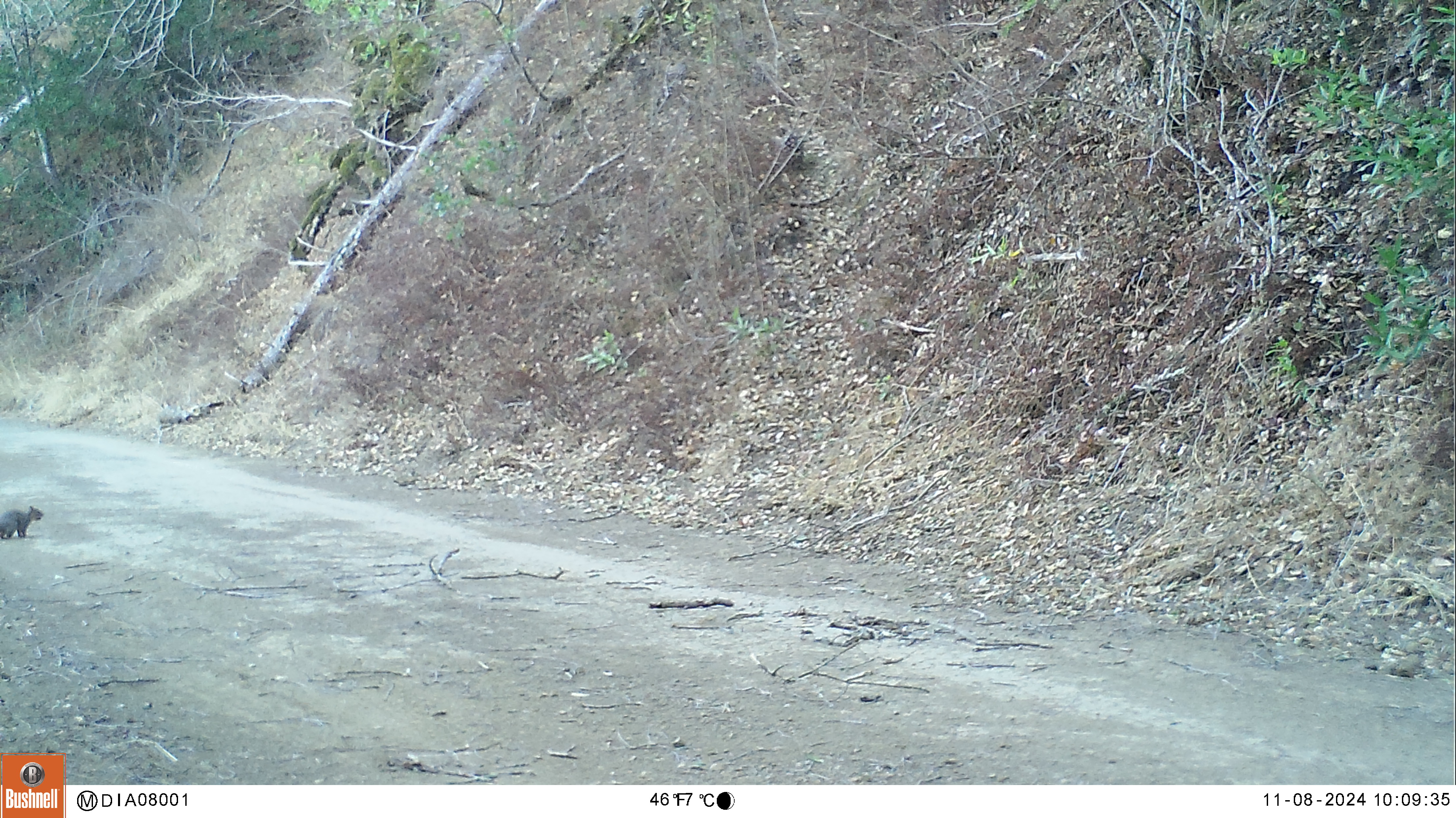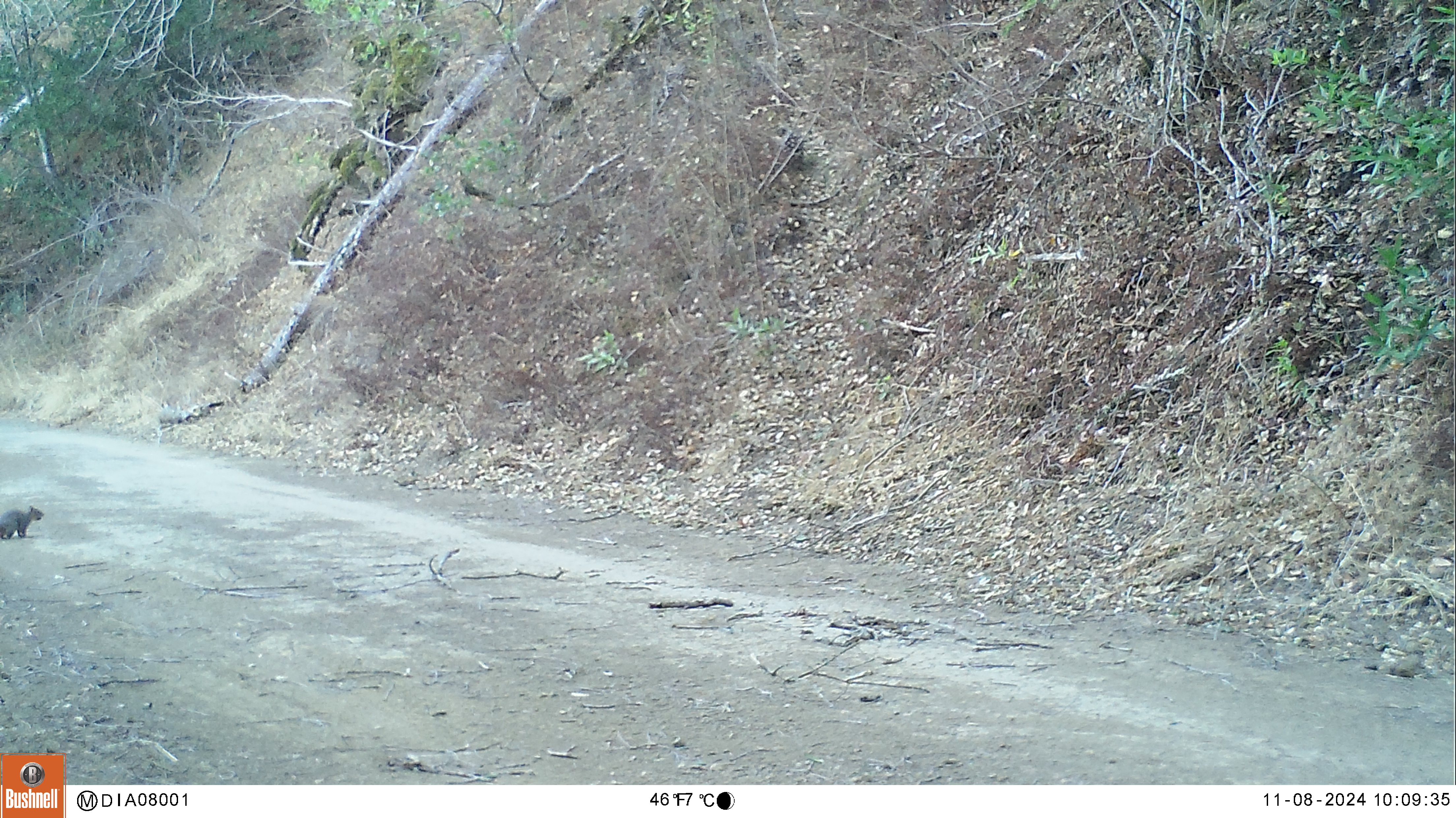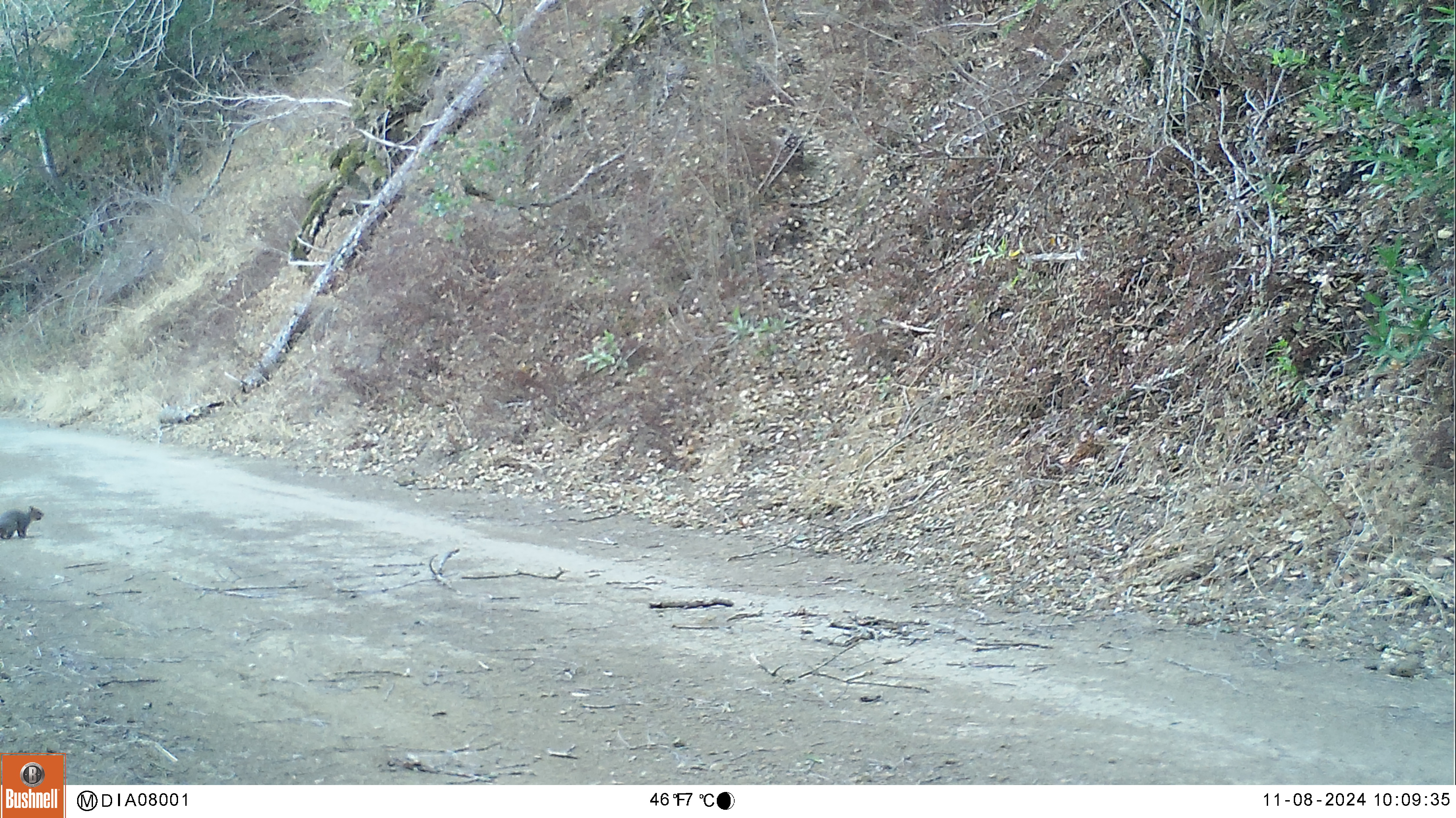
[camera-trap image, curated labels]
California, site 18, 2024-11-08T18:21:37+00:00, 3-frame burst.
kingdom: Animalia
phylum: Chordata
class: Mammalia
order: Rodentia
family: Sciuridae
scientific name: Sciuridae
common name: squirrel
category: unknown squirrel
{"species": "unknown squirrel (squirrel) (Sciuridae)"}